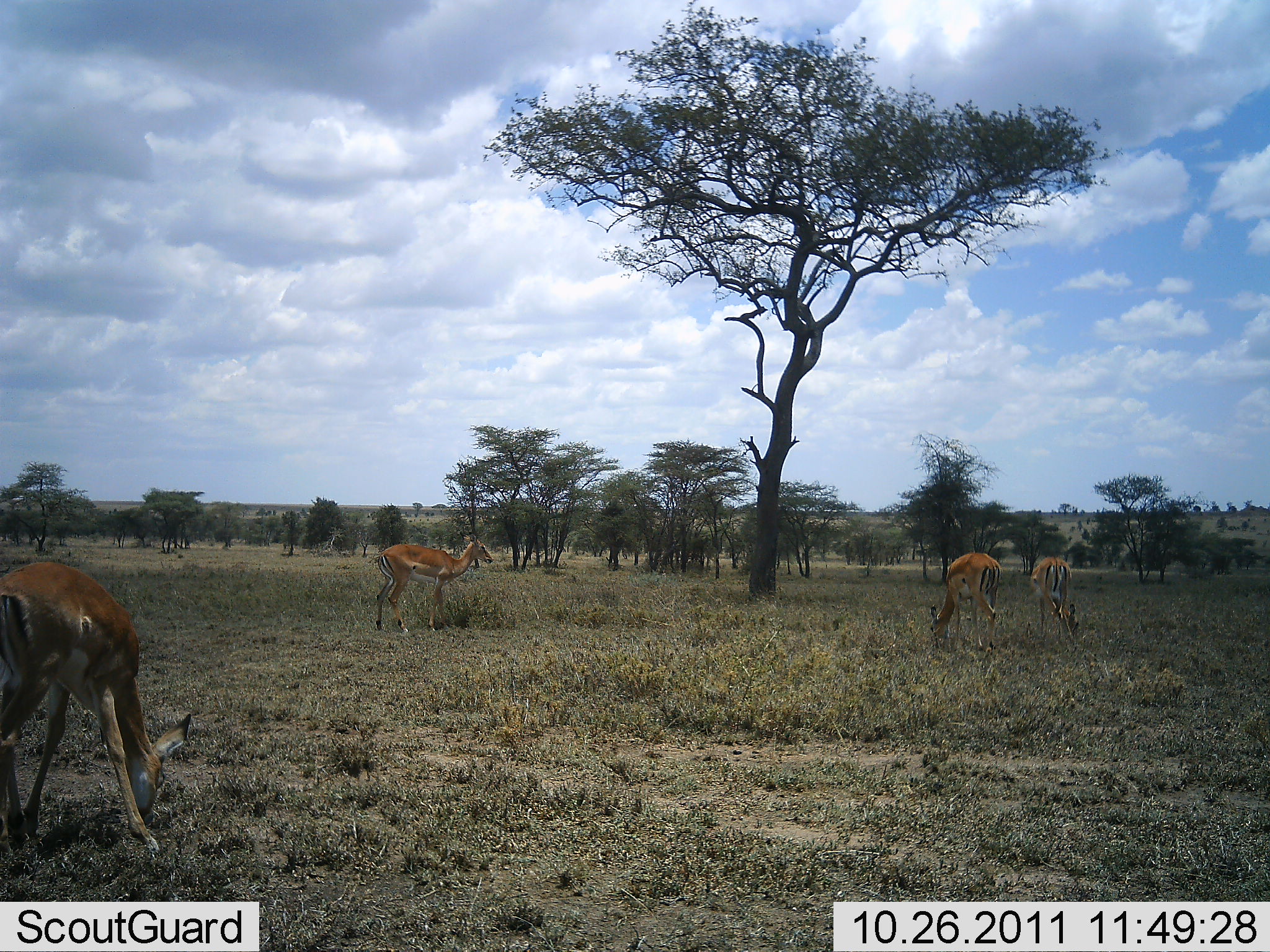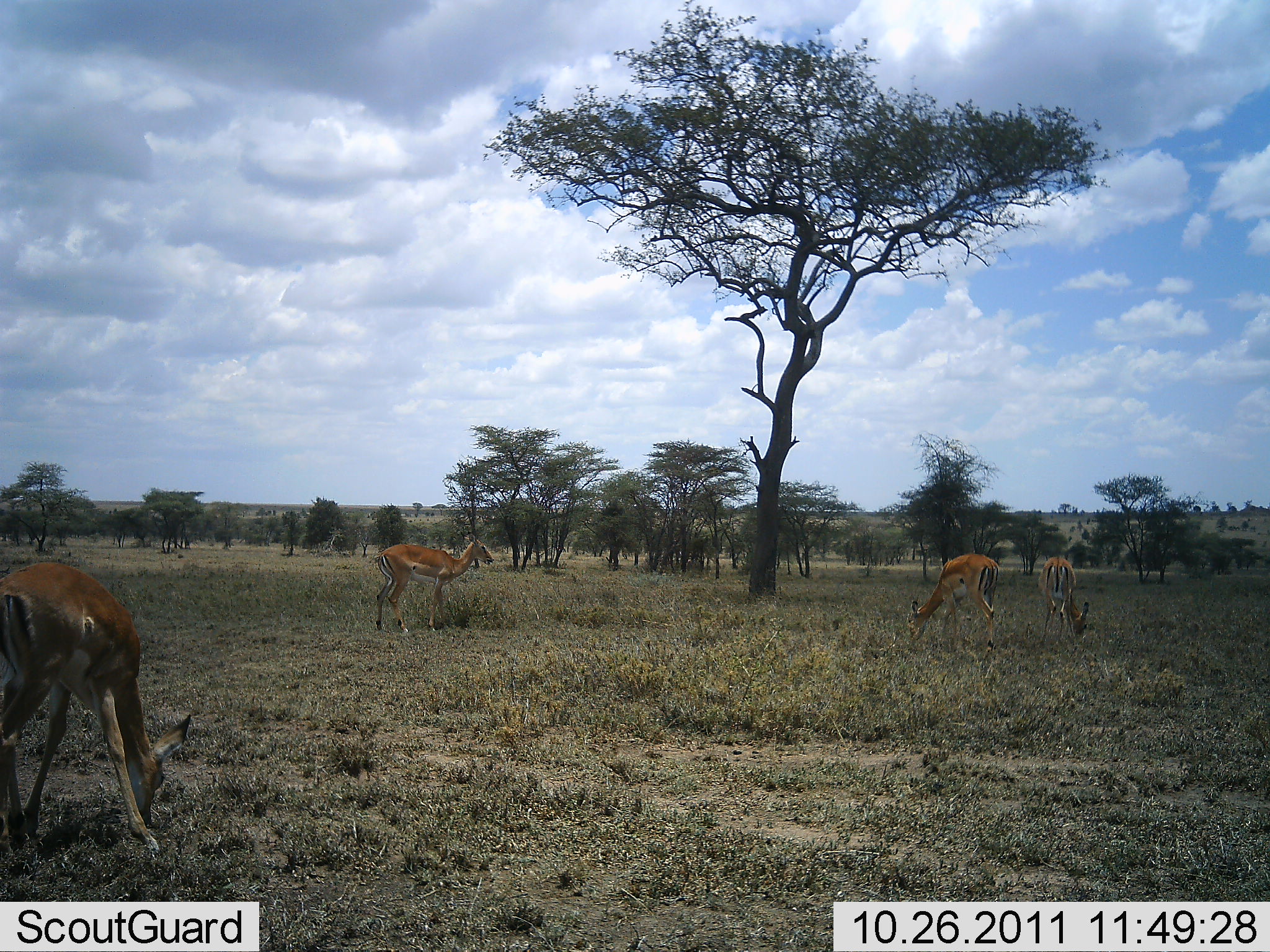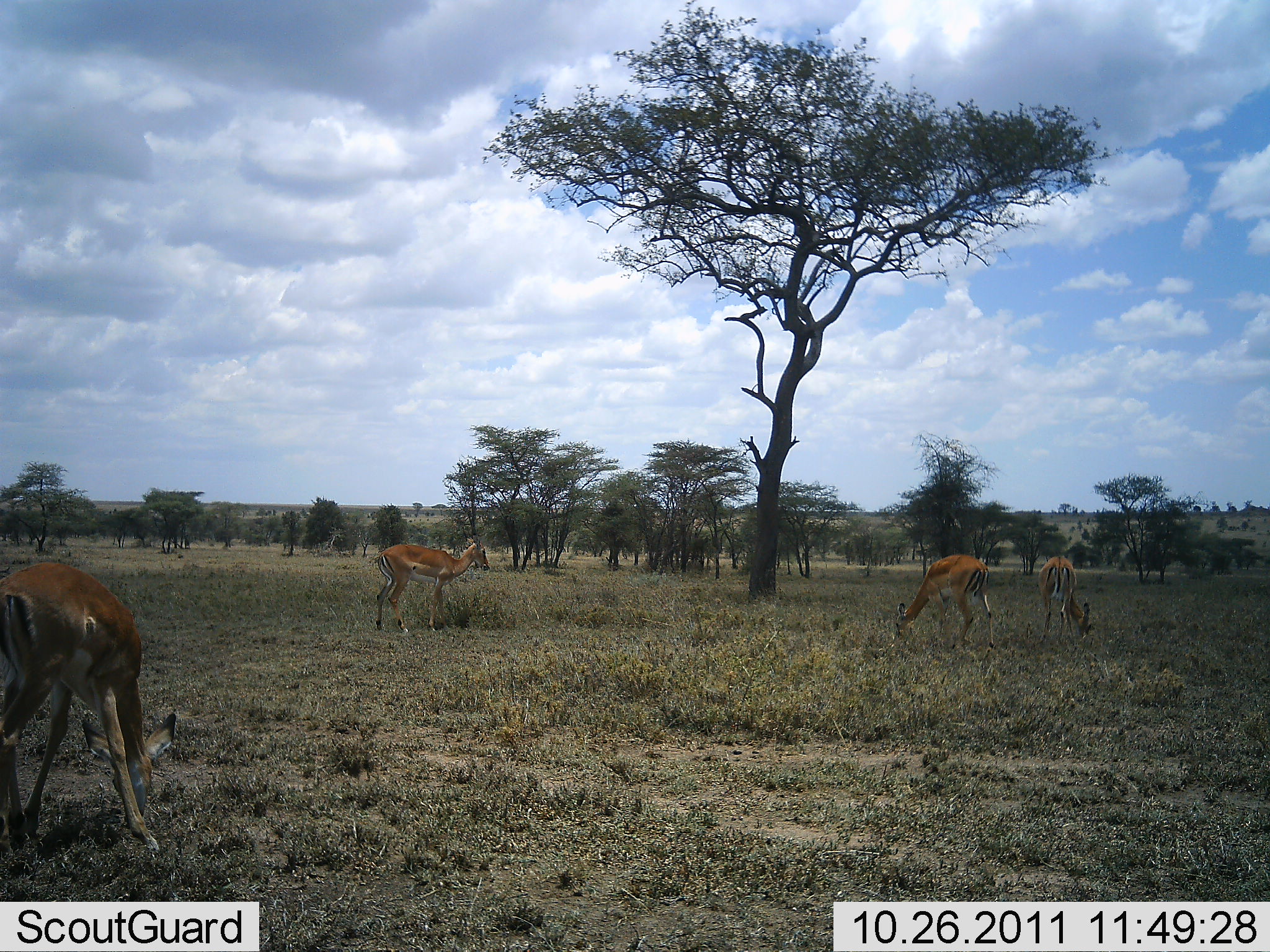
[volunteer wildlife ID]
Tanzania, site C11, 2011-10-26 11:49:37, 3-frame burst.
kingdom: Animalia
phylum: Chordata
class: Mammalia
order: Artiodactyla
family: Bovidae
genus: Nanger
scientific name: Nanger granti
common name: grant's gazelle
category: gazellegrants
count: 4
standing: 50%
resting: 0%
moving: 10%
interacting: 0%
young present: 0%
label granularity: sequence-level